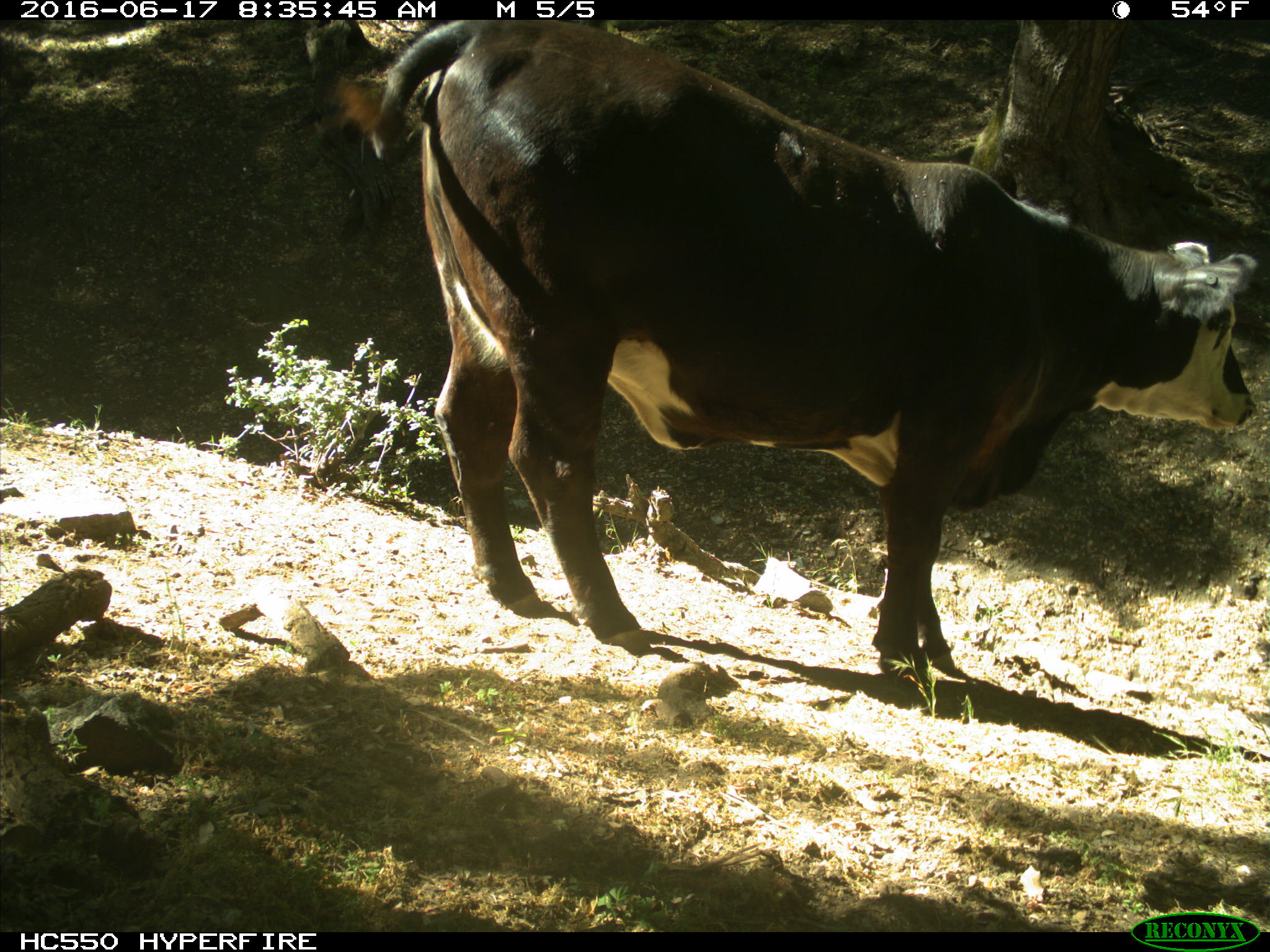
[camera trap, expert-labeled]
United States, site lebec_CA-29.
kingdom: Animalia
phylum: Chordata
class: Mammalia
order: Artiodactyla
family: Bovidae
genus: Bos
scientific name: Bos taurus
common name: domestic cow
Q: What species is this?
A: Bos taurus (domestic cow).